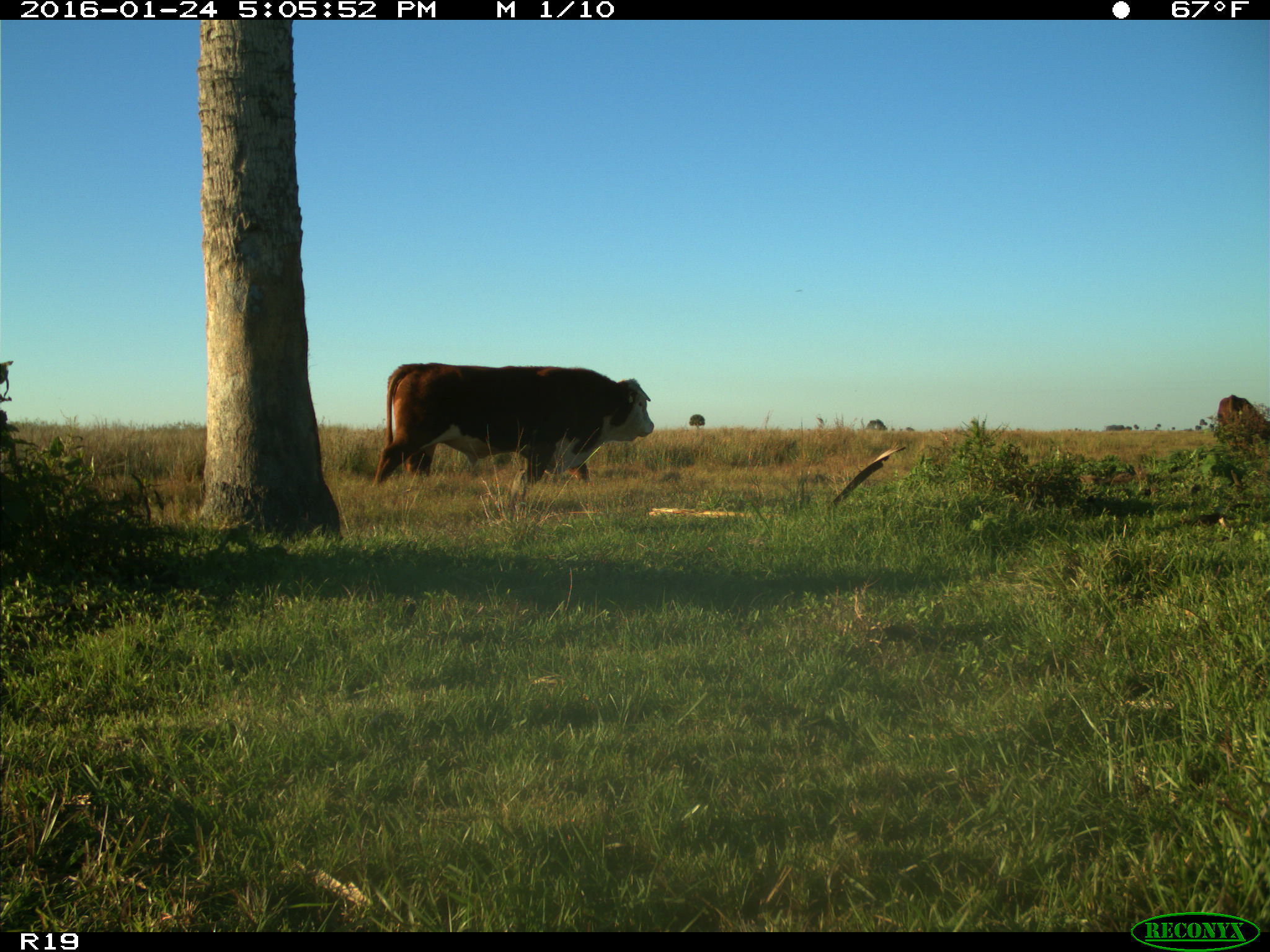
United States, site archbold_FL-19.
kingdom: Animalia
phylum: Chordata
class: Mammalia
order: Artiodactyla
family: Bovidae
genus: Bos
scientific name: Bos taurus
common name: domestic cow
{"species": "Bos taurus (domestic cow)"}